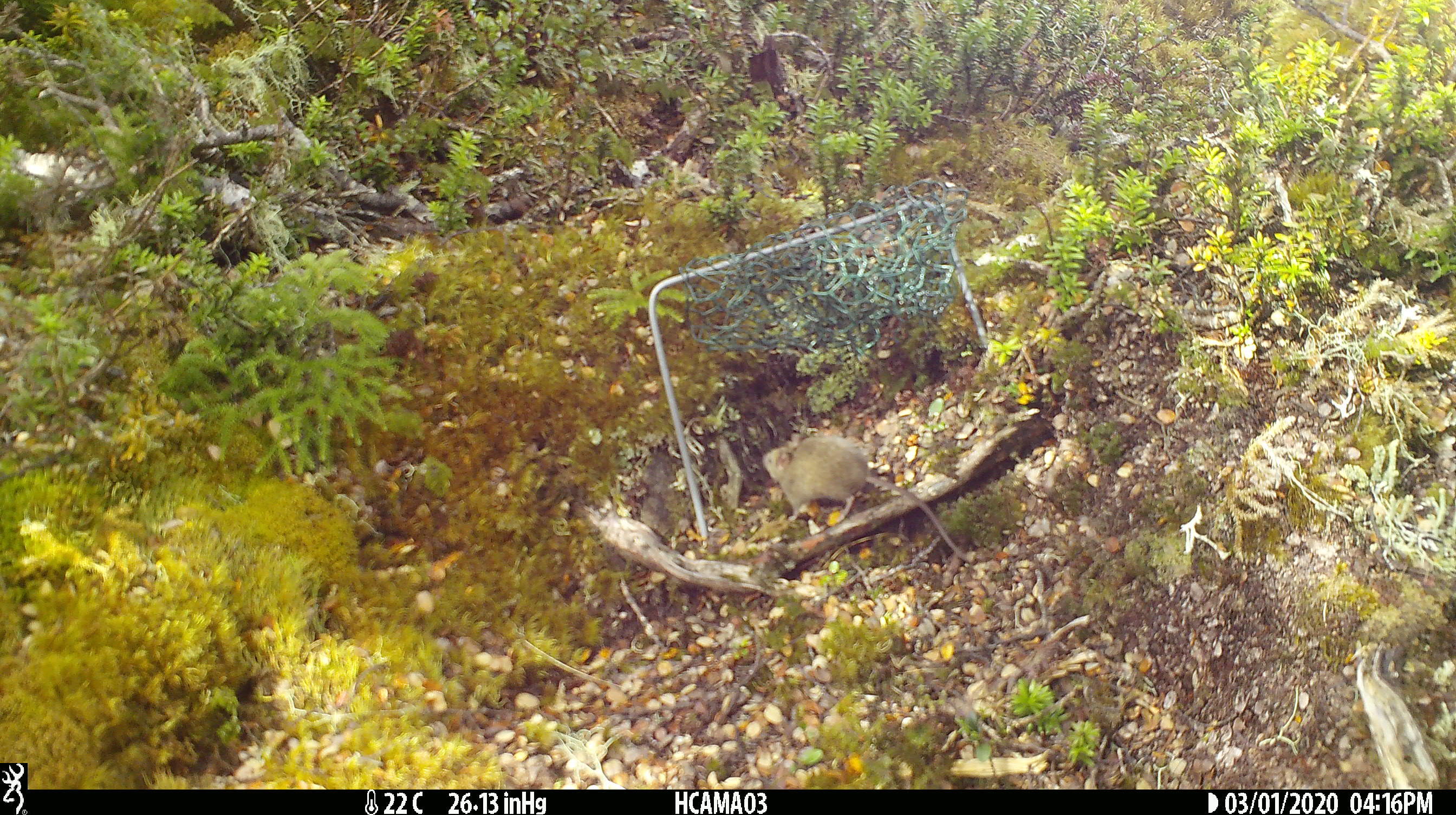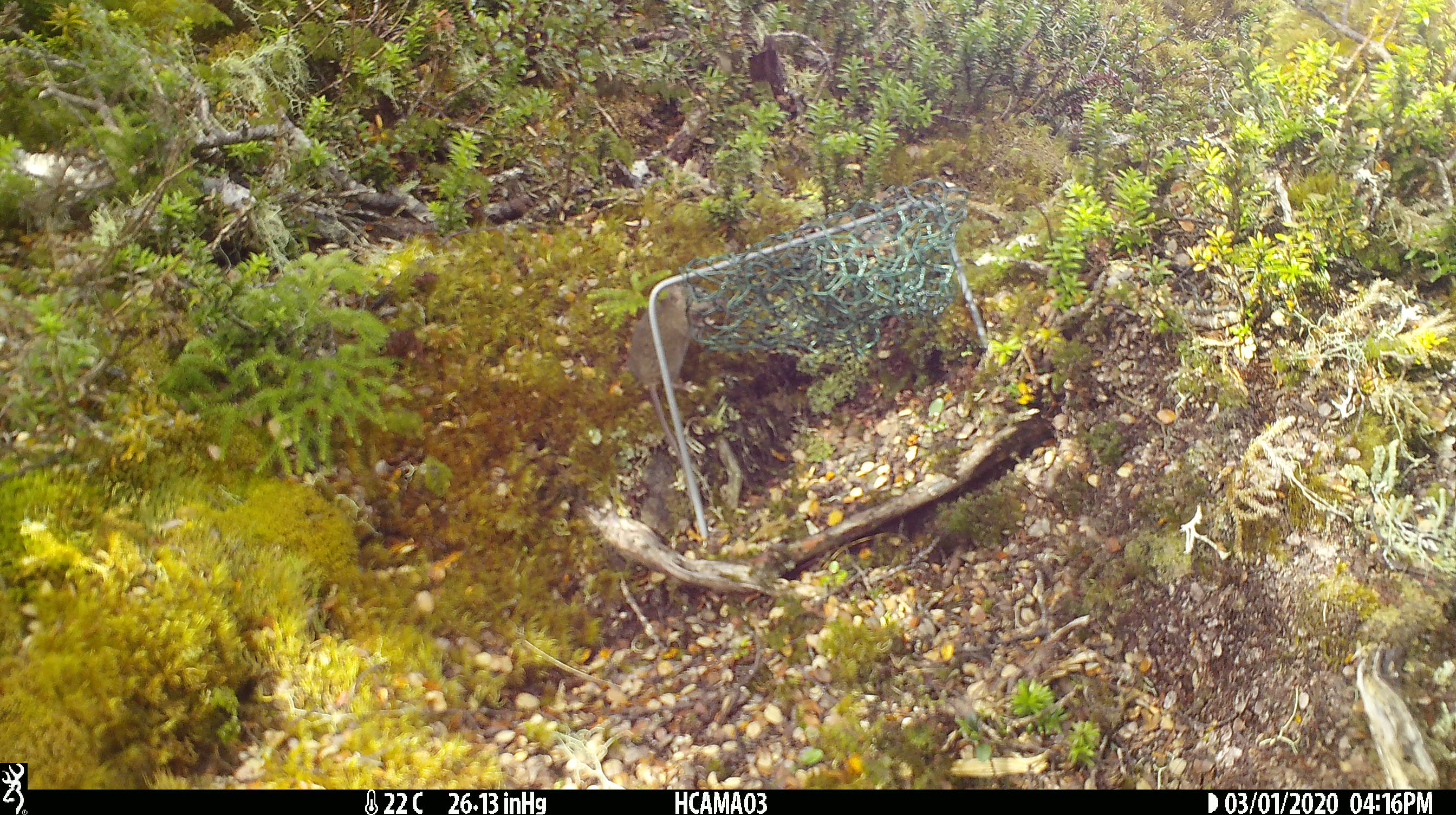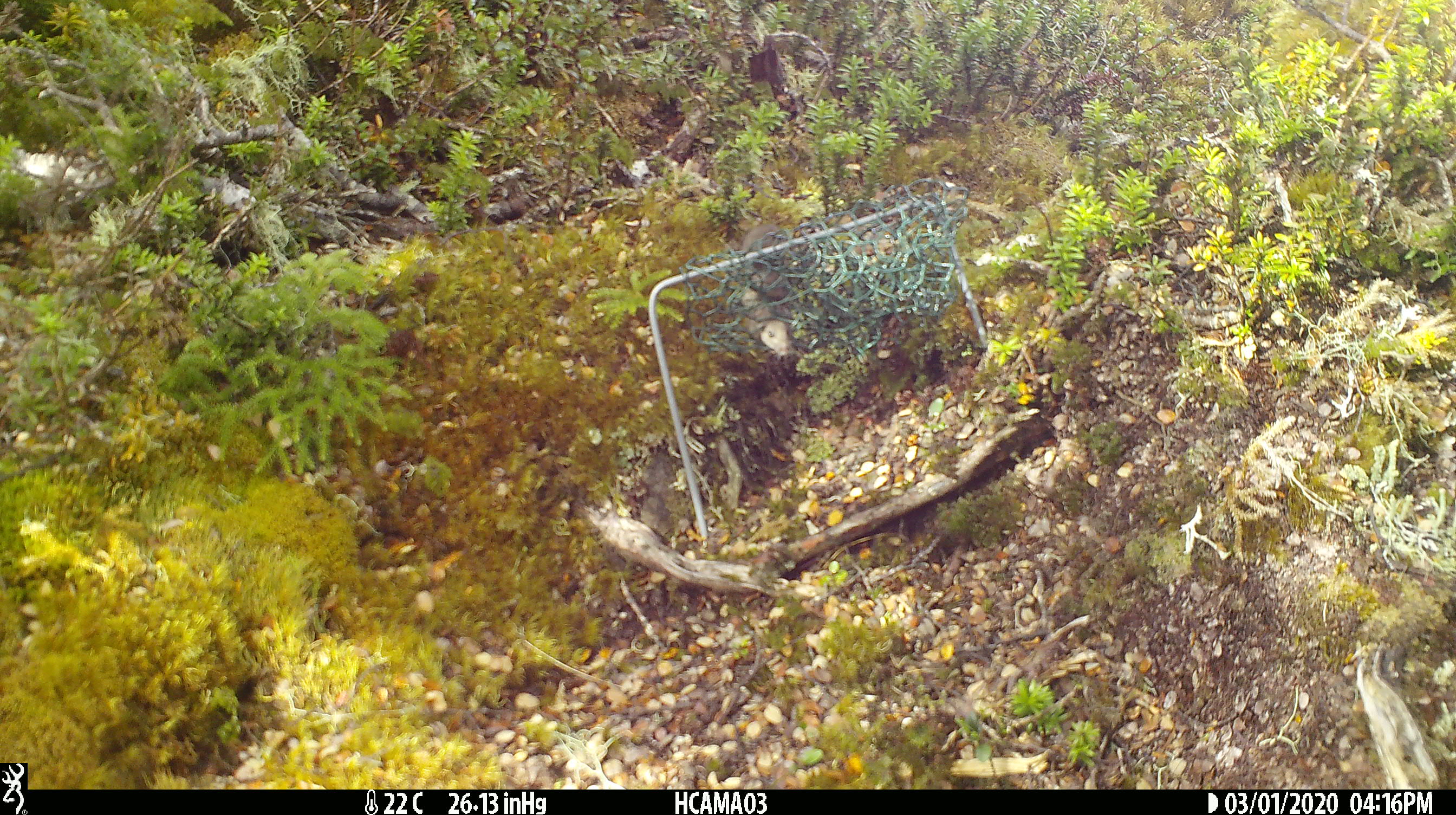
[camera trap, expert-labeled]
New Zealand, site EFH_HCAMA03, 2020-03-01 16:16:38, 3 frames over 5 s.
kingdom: Animalia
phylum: Chordata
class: Mammalia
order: Rodentia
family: Muridae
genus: Mus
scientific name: Mus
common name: mouse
Mouse (Mus).